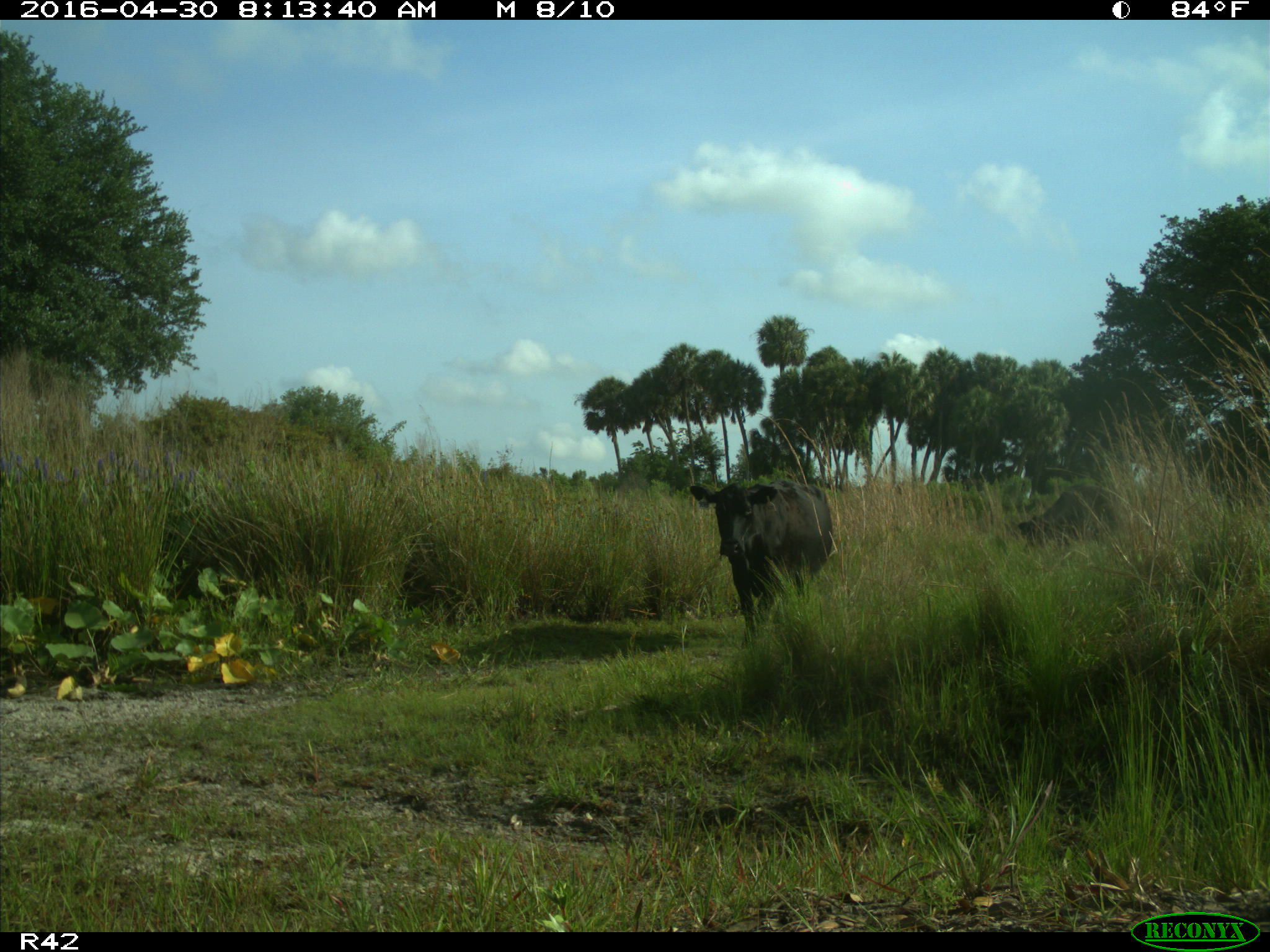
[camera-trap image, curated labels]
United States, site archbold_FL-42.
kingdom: Animalia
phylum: Chordata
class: Mammalia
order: Artiodactyla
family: Bovidae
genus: Bos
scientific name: Bos taurus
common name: domestic cow